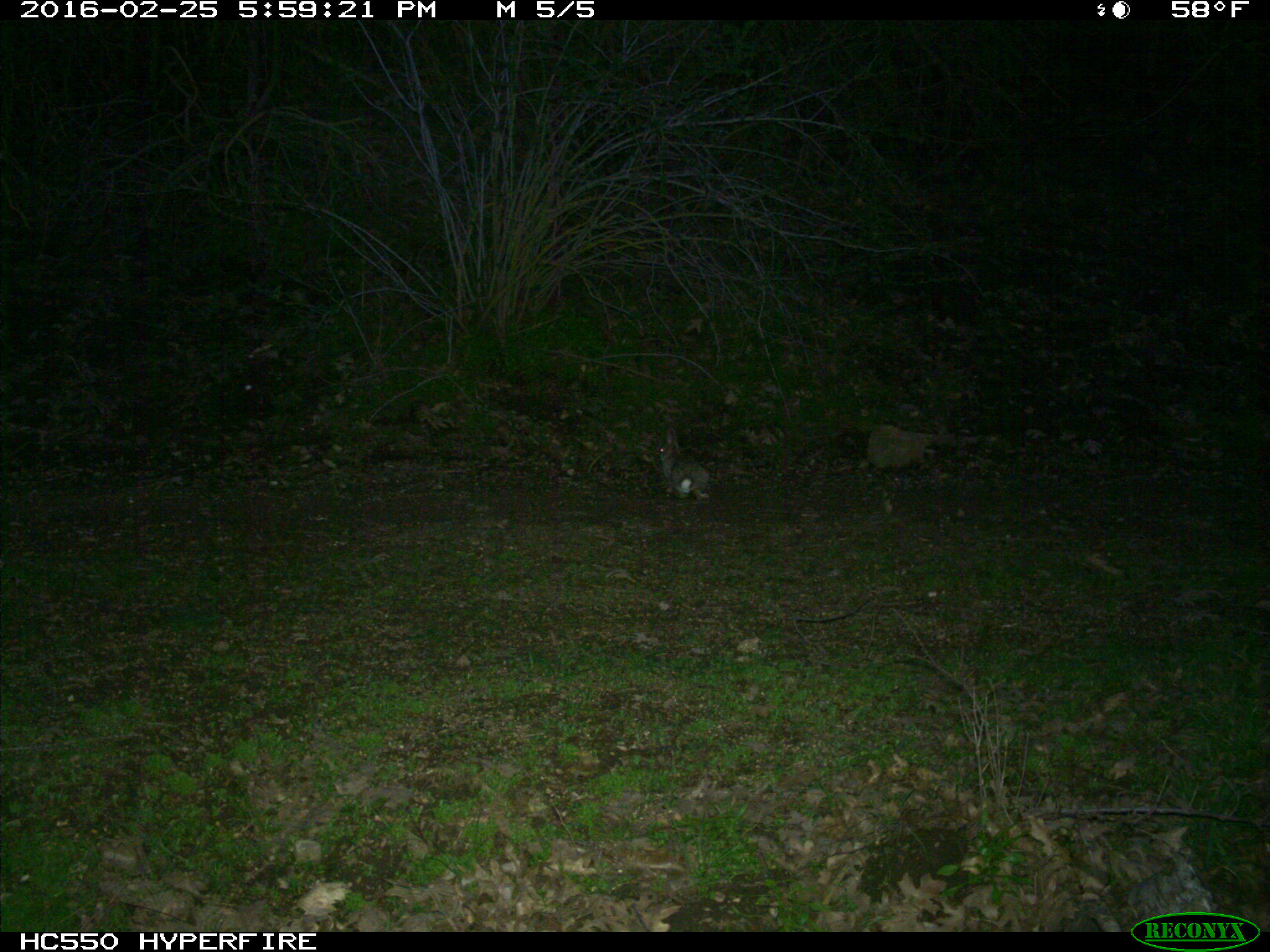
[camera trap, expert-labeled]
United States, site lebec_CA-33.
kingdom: Animalia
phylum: Chordata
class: Mammalia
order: Lagomorpha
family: Leporidae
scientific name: Leporidae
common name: rabbits and hares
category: unidentified rabbit